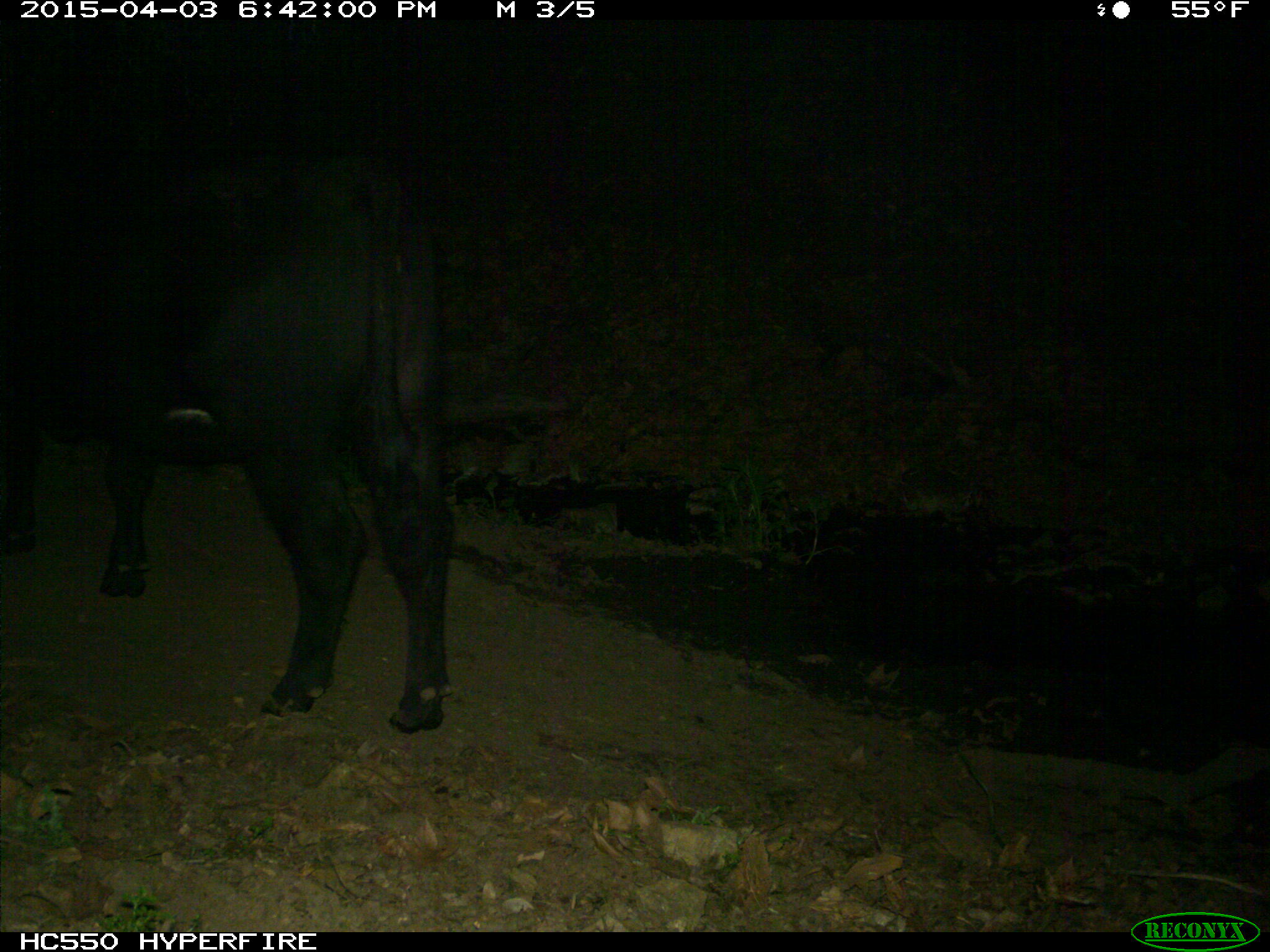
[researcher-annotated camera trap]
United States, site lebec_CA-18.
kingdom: Animalia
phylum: Chordata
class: Mammalia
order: Artiodactyla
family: Bovidae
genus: Bos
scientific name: Bos taurus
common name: domestic cow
Bos taurus (domestic cow).